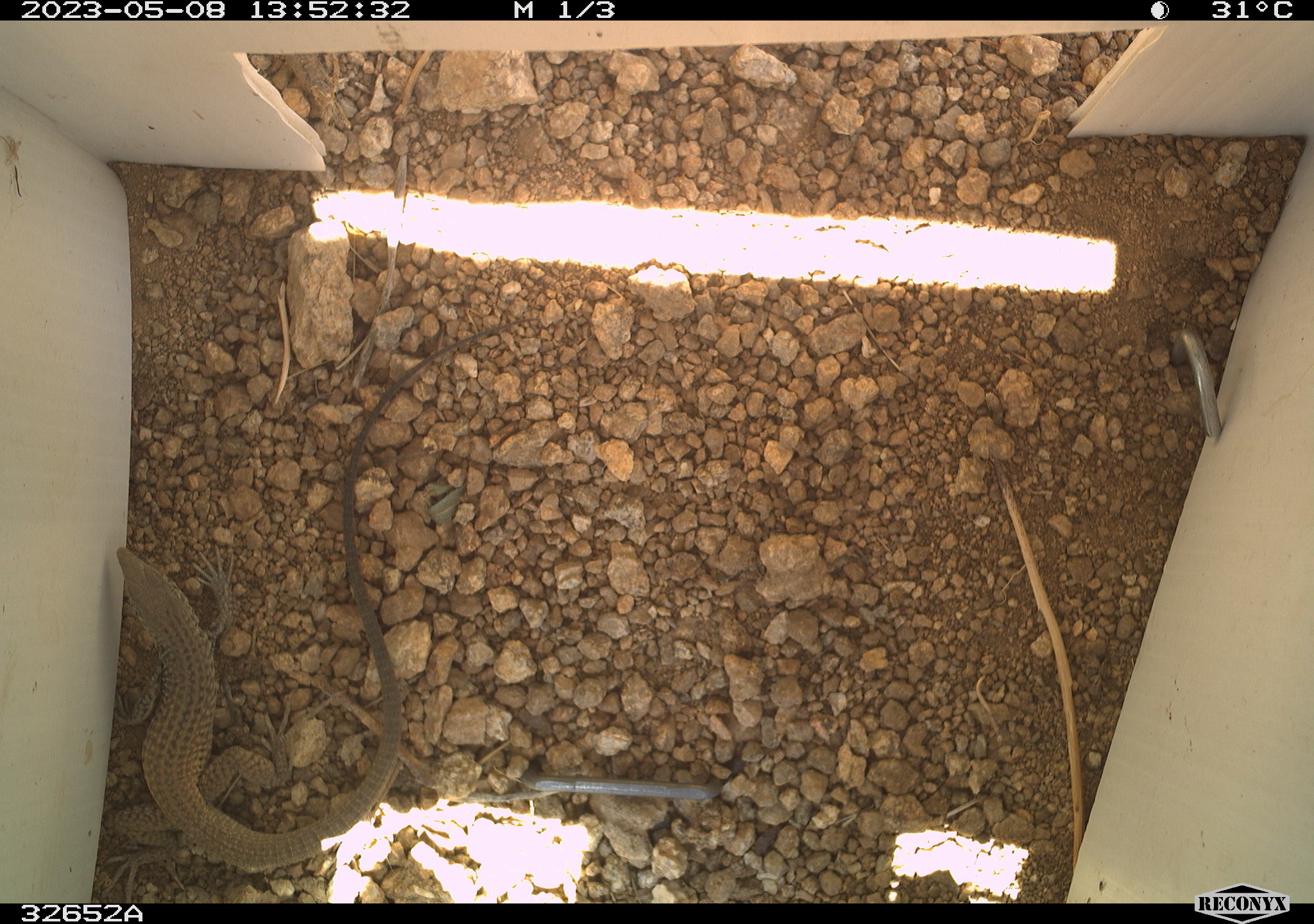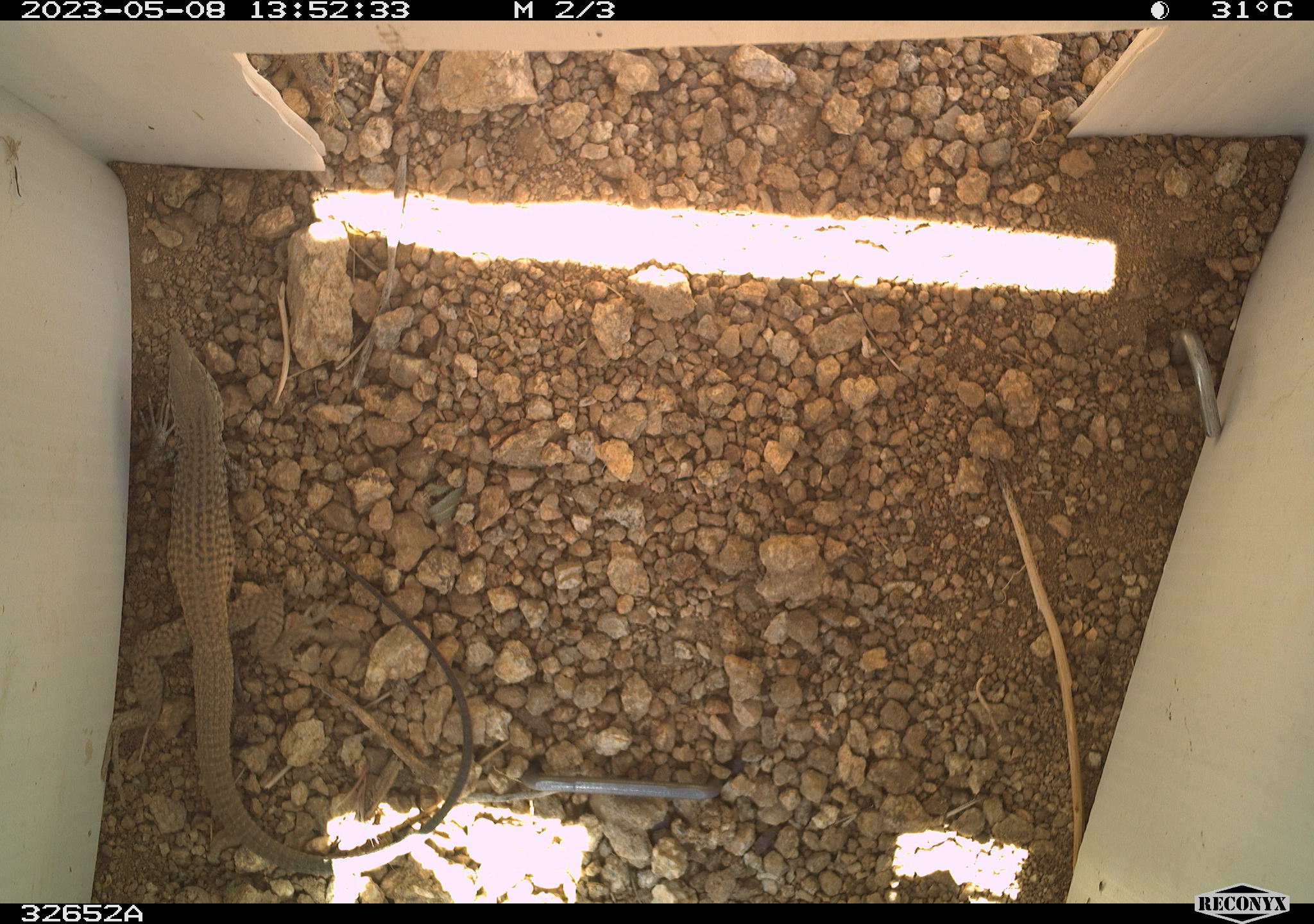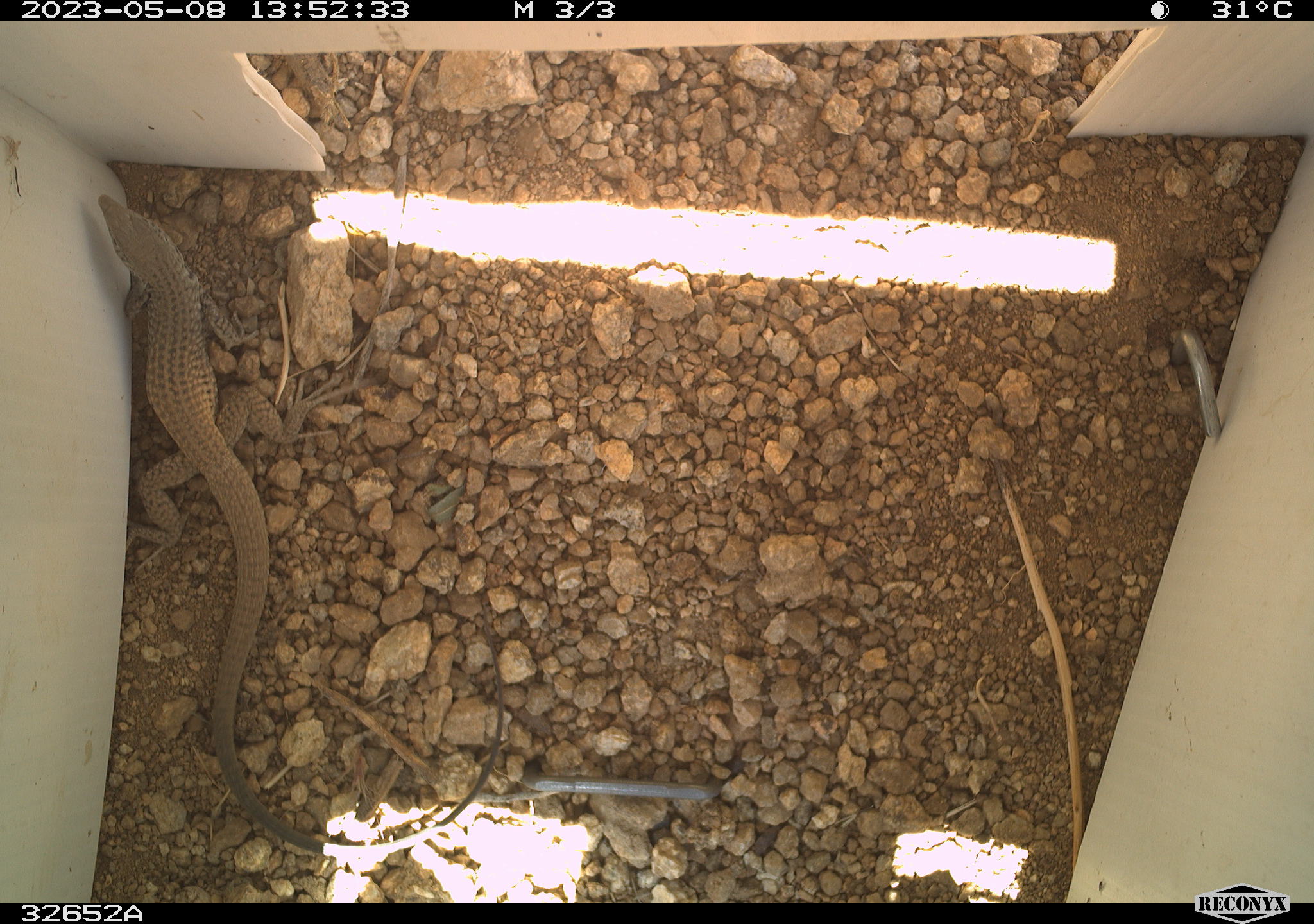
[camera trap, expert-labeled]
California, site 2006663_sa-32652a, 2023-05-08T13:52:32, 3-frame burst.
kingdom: Animalia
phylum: Chordata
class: Reptilia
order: Squamata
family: Teiidae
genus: Aspidoscelis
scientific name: Aspidoscelis tigris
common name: western whiptail